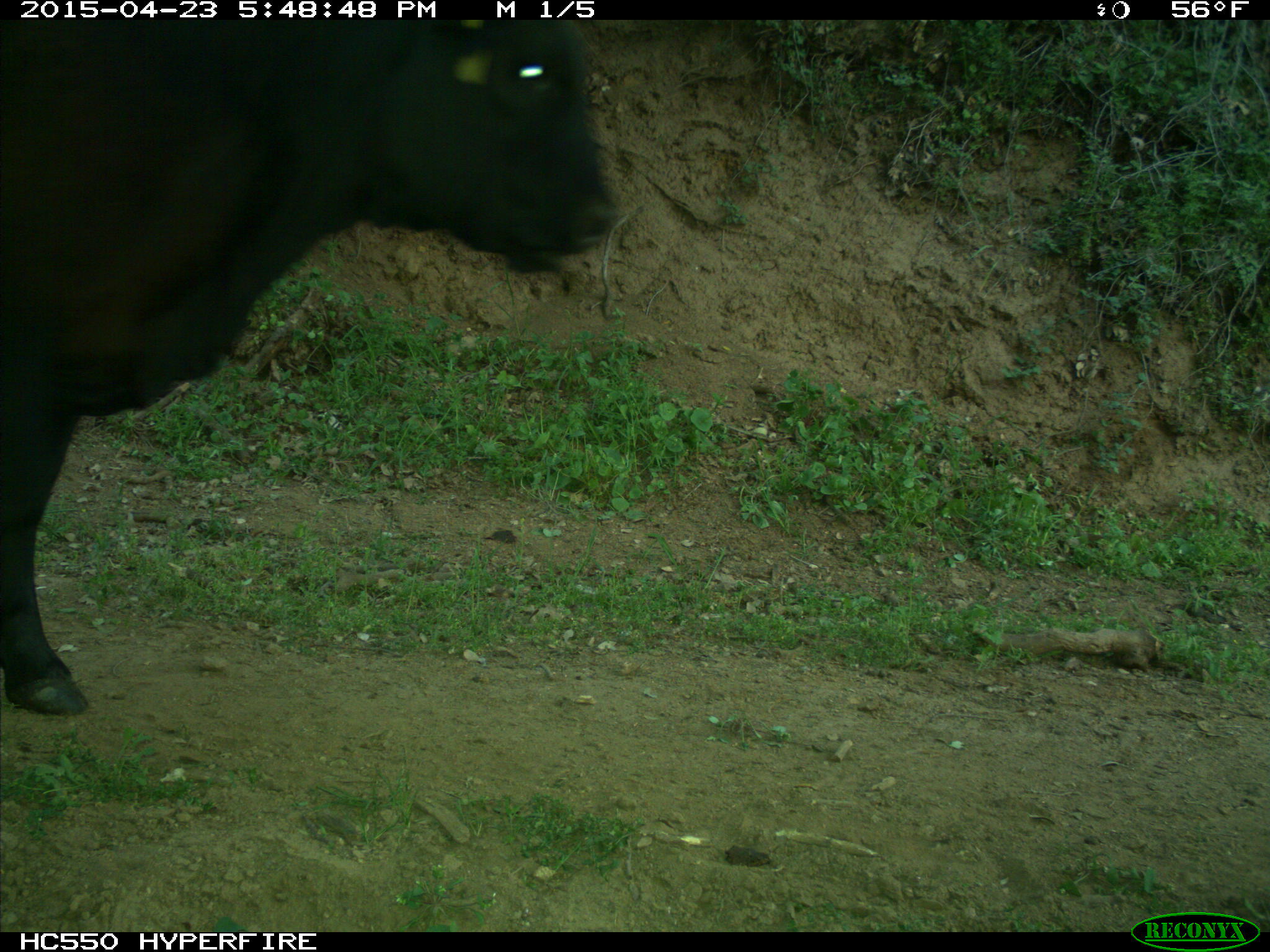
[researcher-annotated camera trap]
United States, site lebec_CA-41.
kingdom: Animalia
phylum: Chordata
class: Mammalia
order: Artiodactyla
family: Bovidae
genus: Bos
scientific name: Bos taurus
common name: domestic cow